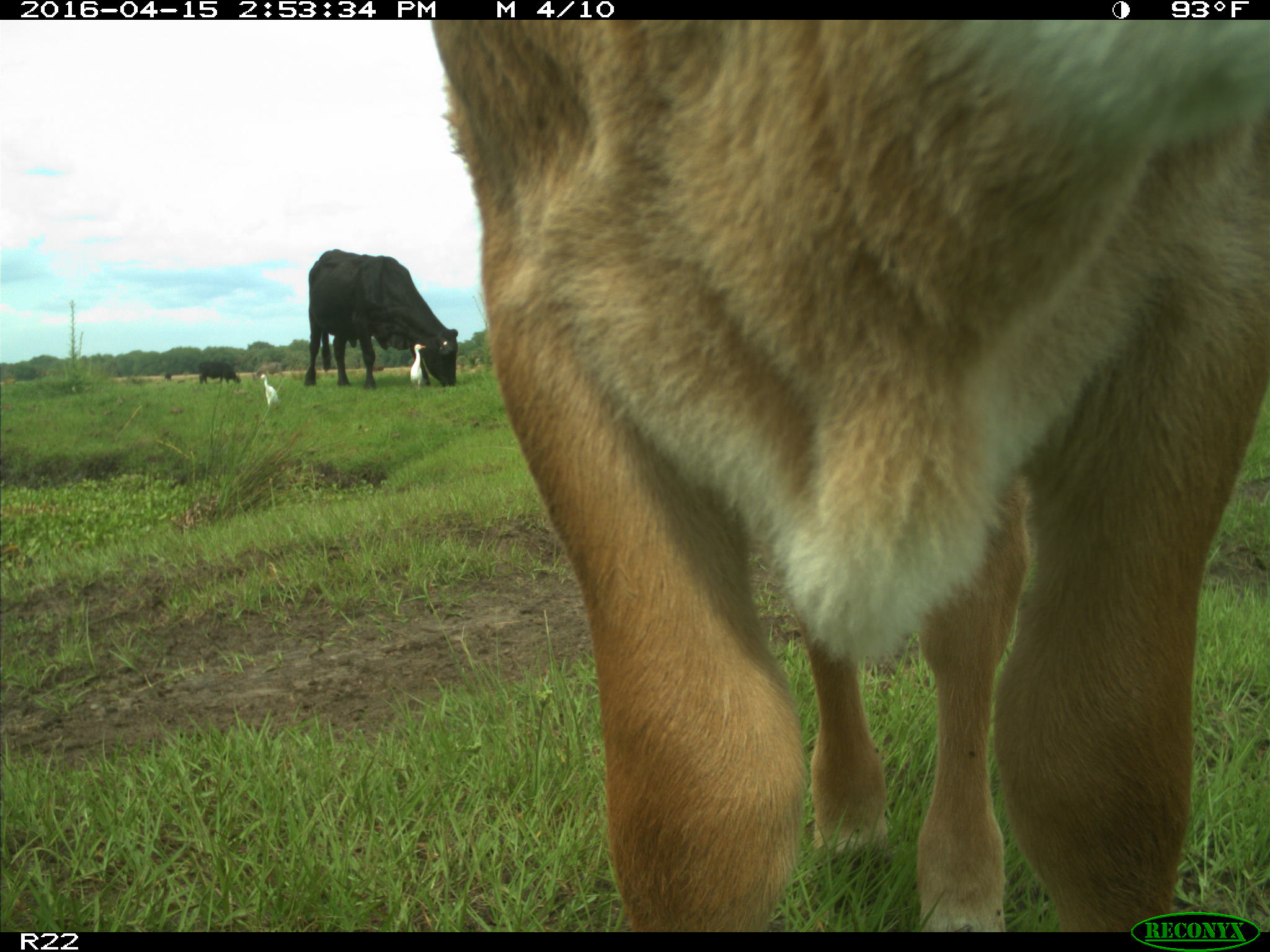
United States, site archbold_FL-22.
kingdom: Animalia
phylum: Chordata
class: Mammalia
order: Artiodactyla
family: Bovidae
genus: Bos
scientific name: Bos taurus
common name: domestic cow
Bos taurus (domestic cow).